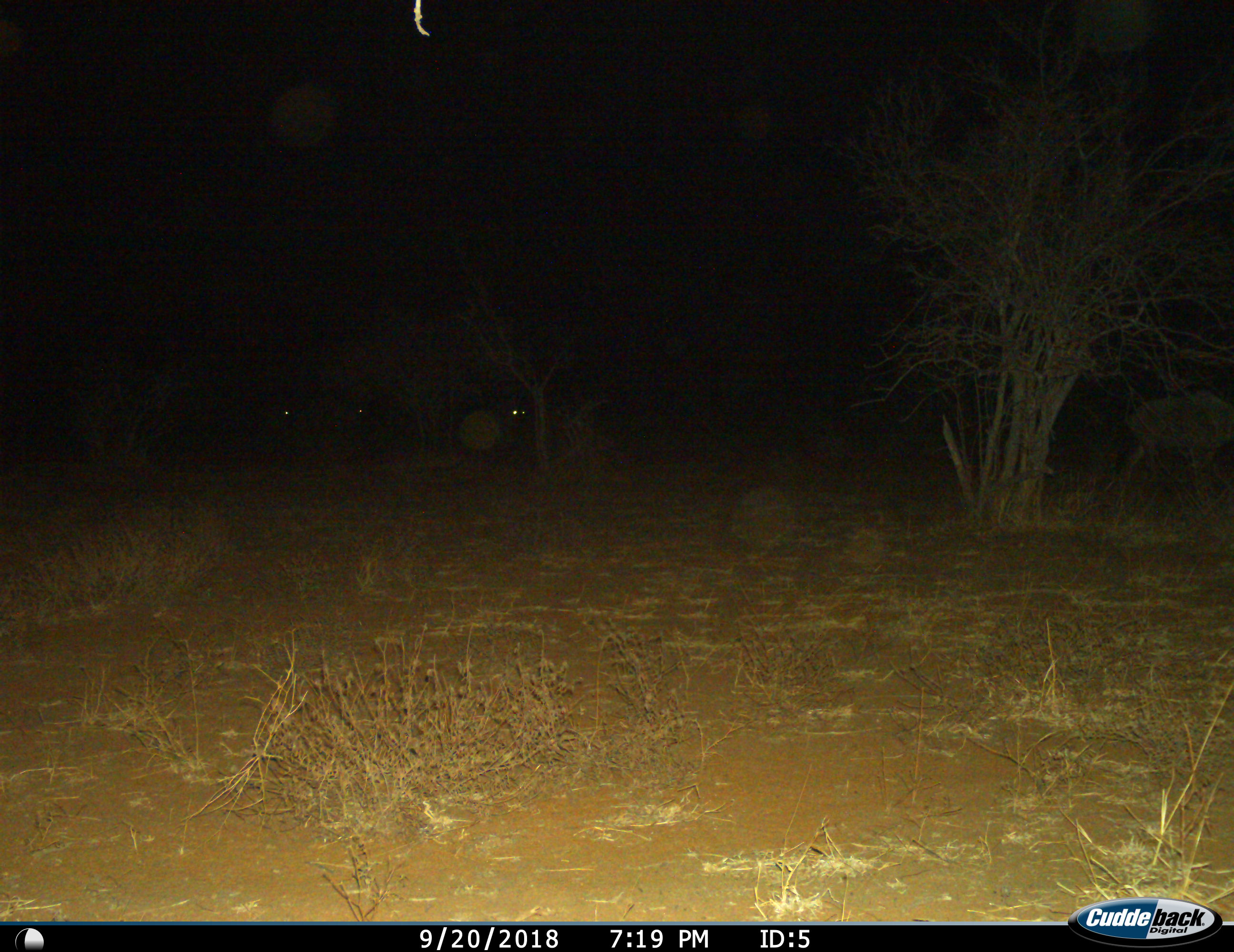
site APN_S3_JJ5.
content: unidentified animal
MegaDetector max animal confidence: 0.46